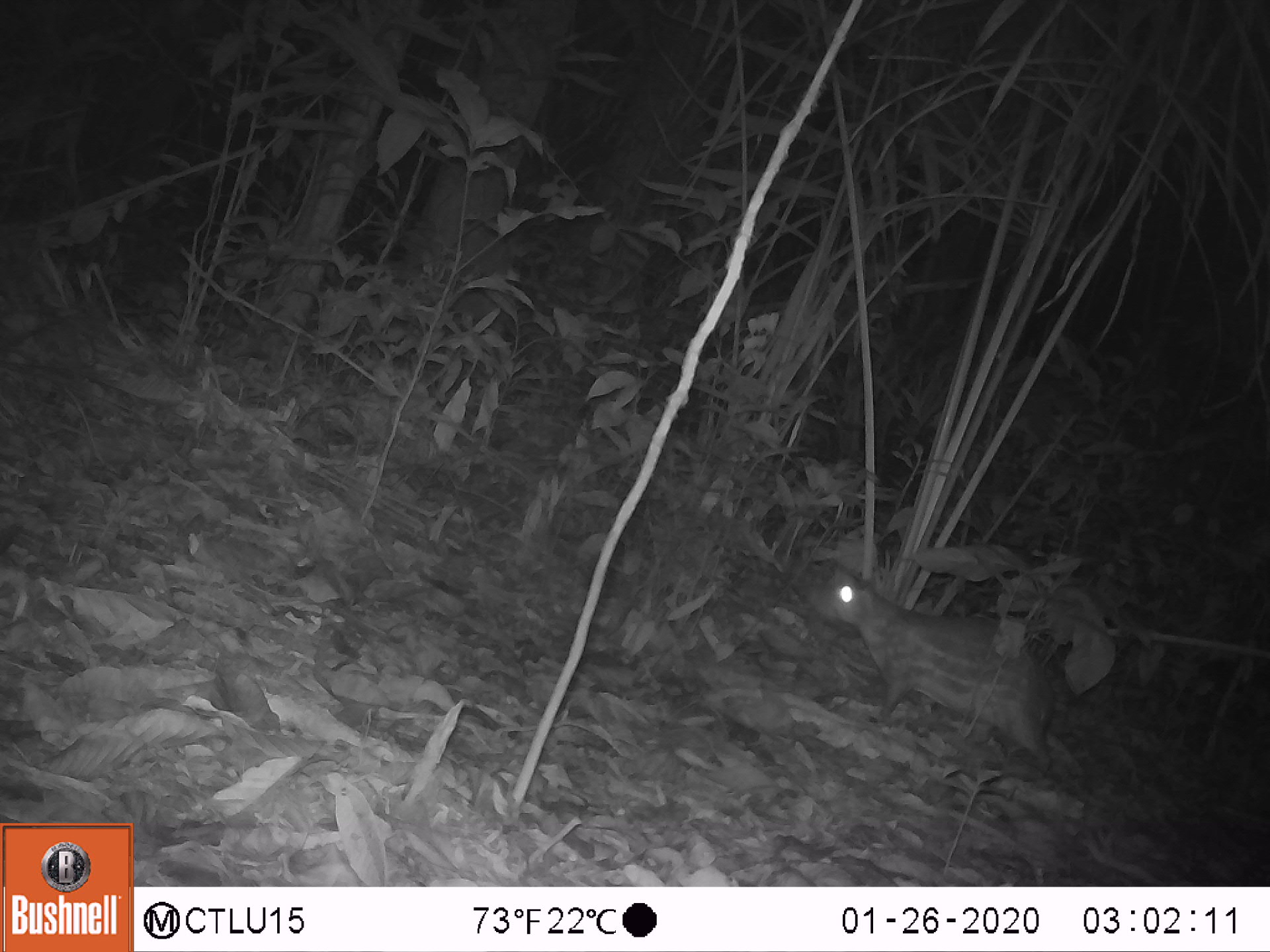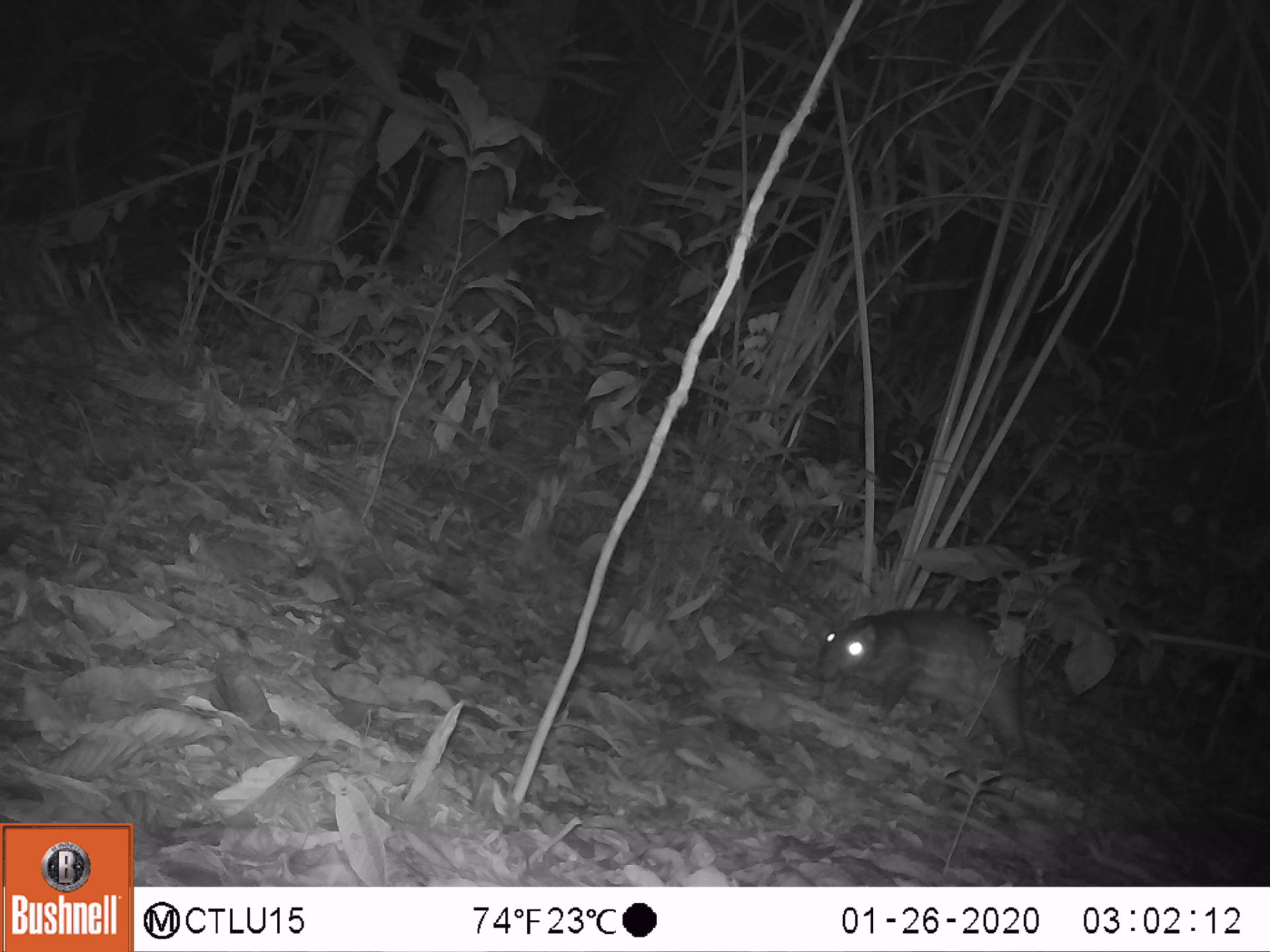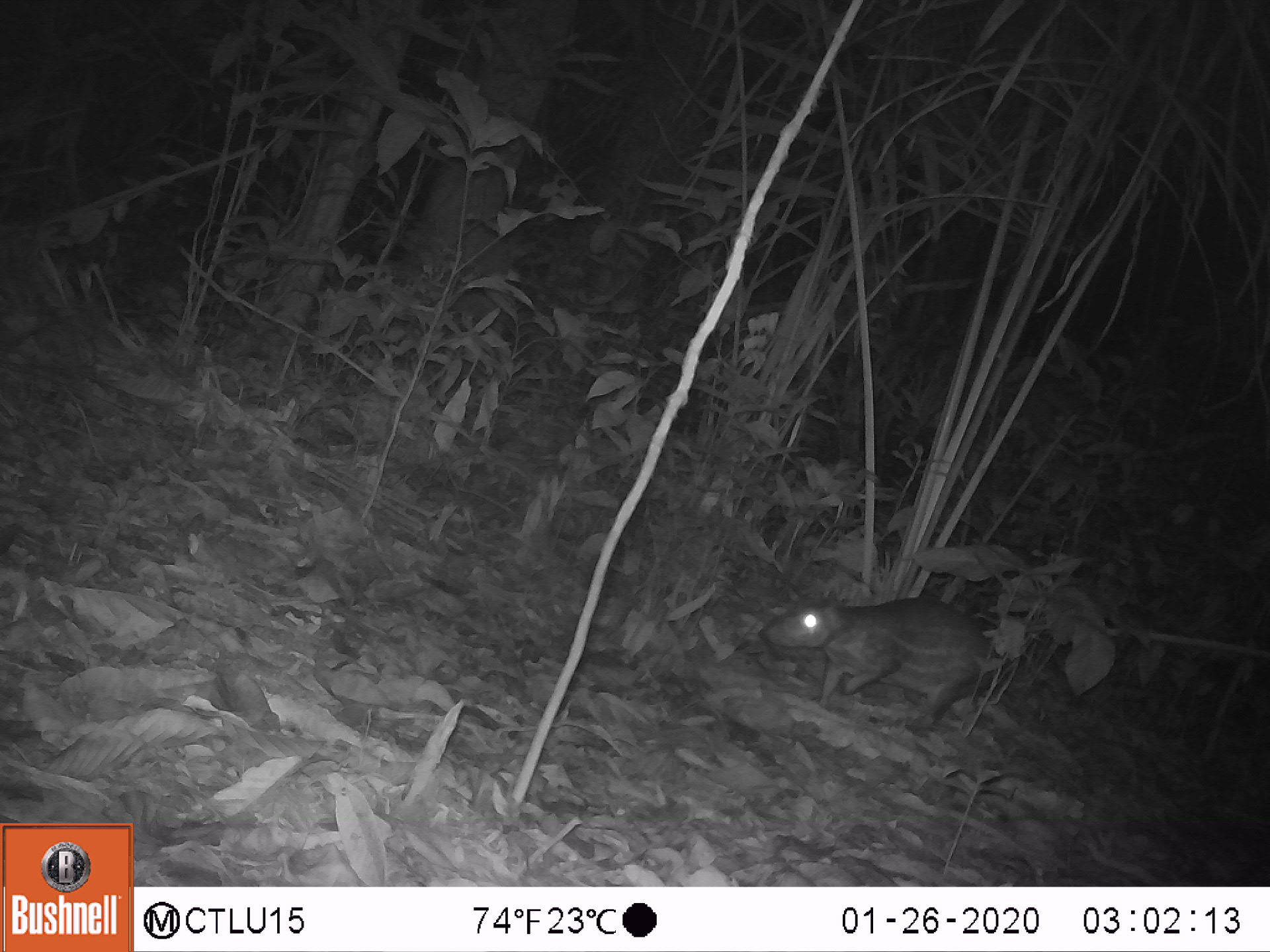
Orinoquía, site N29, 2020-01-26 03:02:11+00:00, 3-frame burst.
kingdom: Animalia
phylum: Chordata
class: Mammalia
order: Rodentia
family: Cuniculidae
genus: Cuniculus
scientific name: Cuniculus paca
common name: spotted paca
Spotted paca (Cuniculus paca).